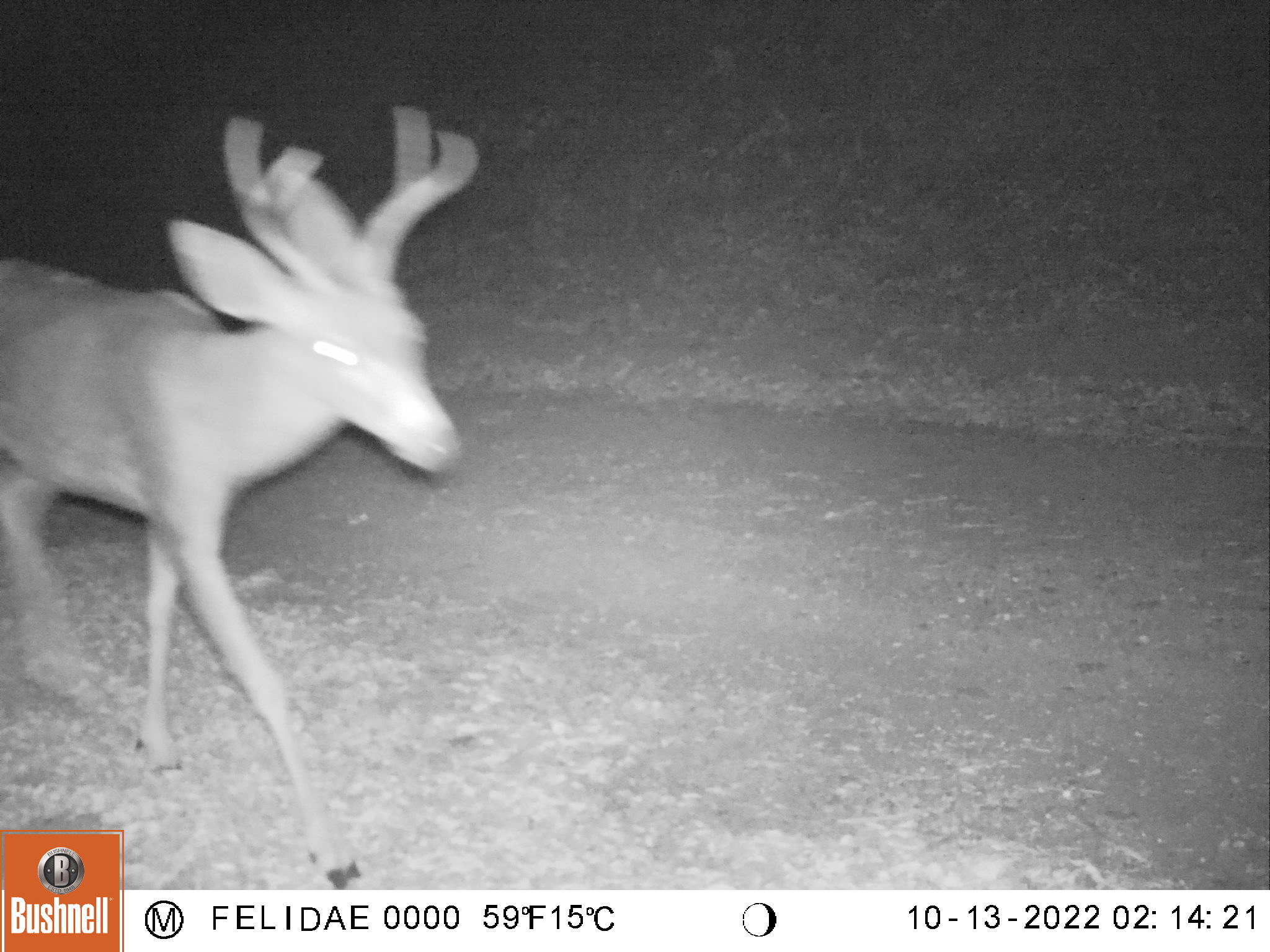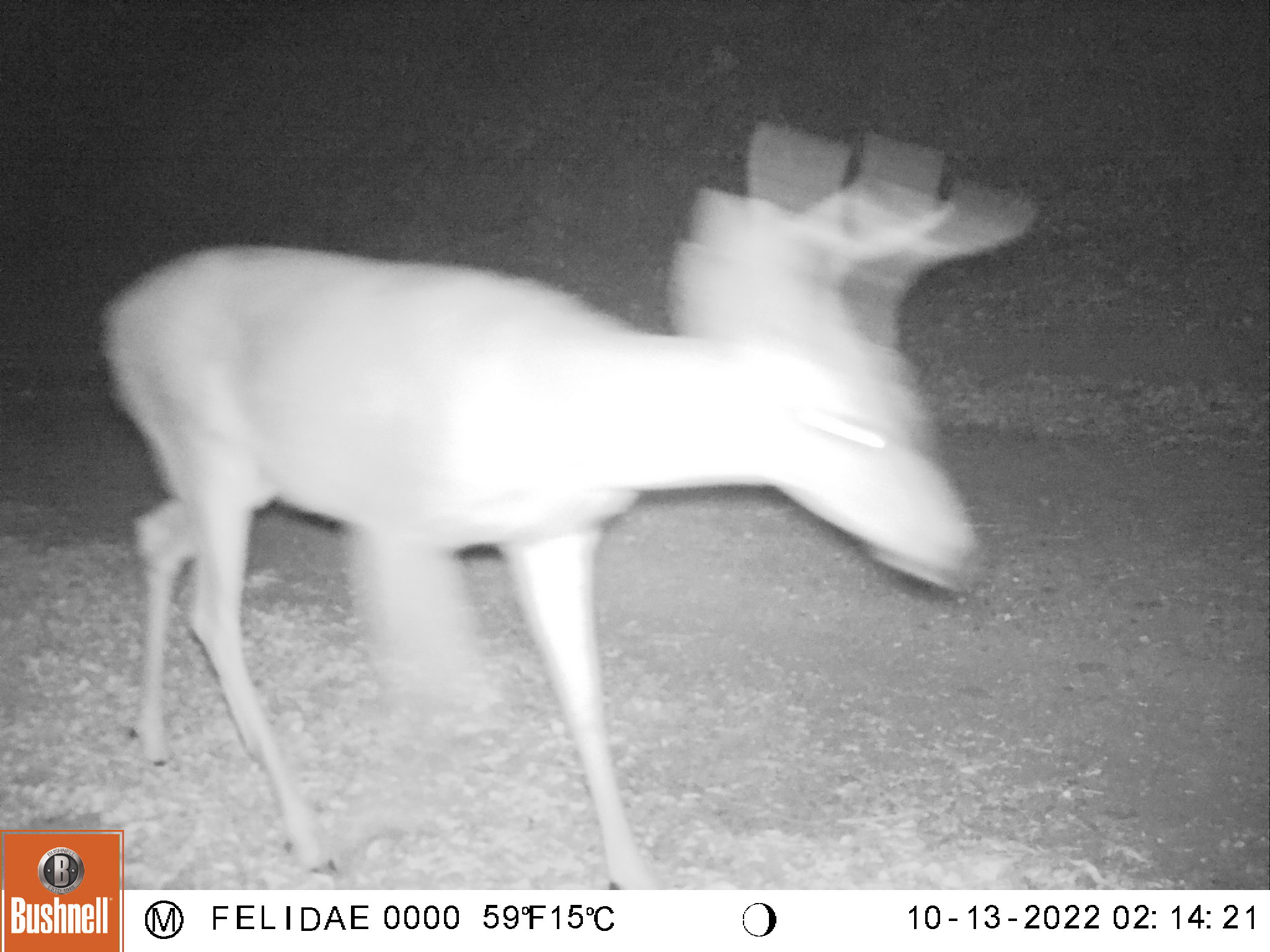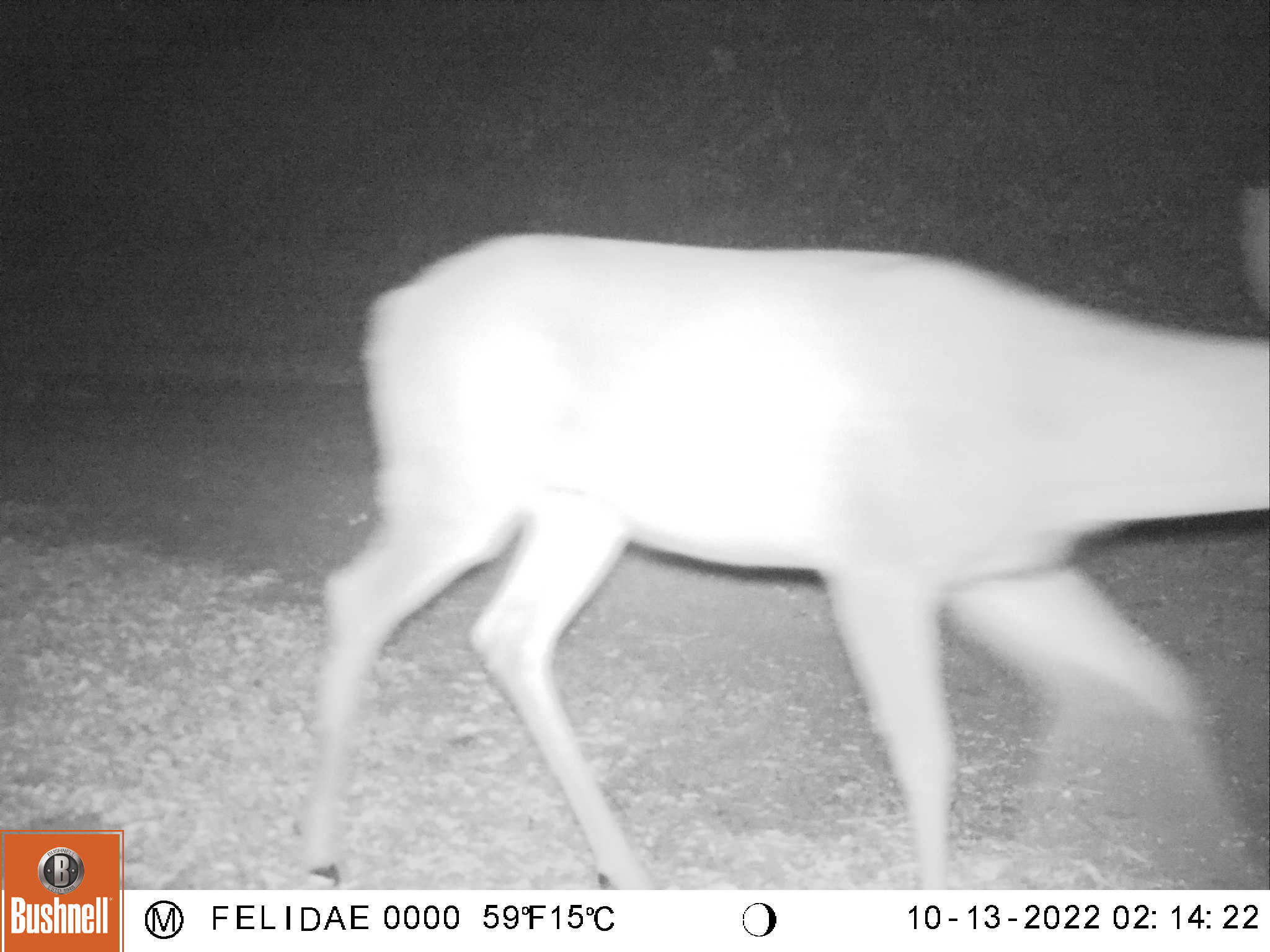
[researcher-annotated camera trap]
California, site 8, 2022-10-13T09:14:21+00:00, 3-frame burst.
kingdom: Animalia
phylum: Chordata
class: Mammalia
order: Artiodactyla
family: Cervidae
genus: Odocoileus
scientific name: Odocoileus hemionus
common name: mule deer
Mule deer (Odocoileus hemionus).